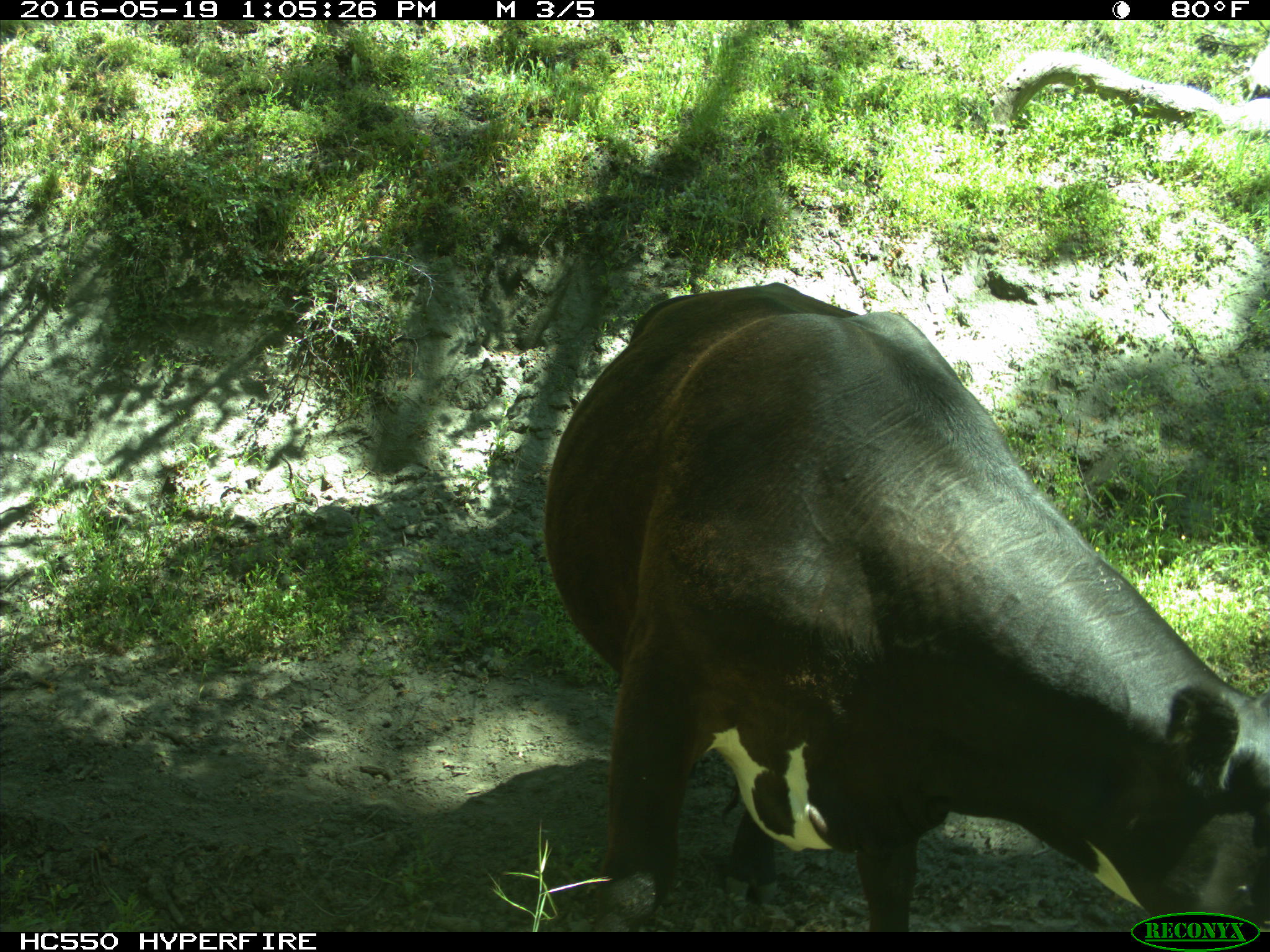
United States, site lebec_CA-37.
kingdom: Animalia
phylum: Chordata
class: Mammalia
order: Artiodactyla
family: Bovidae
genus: Bos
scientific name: Bos taurus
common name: domestic cow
Bos taurus (domestic cow).